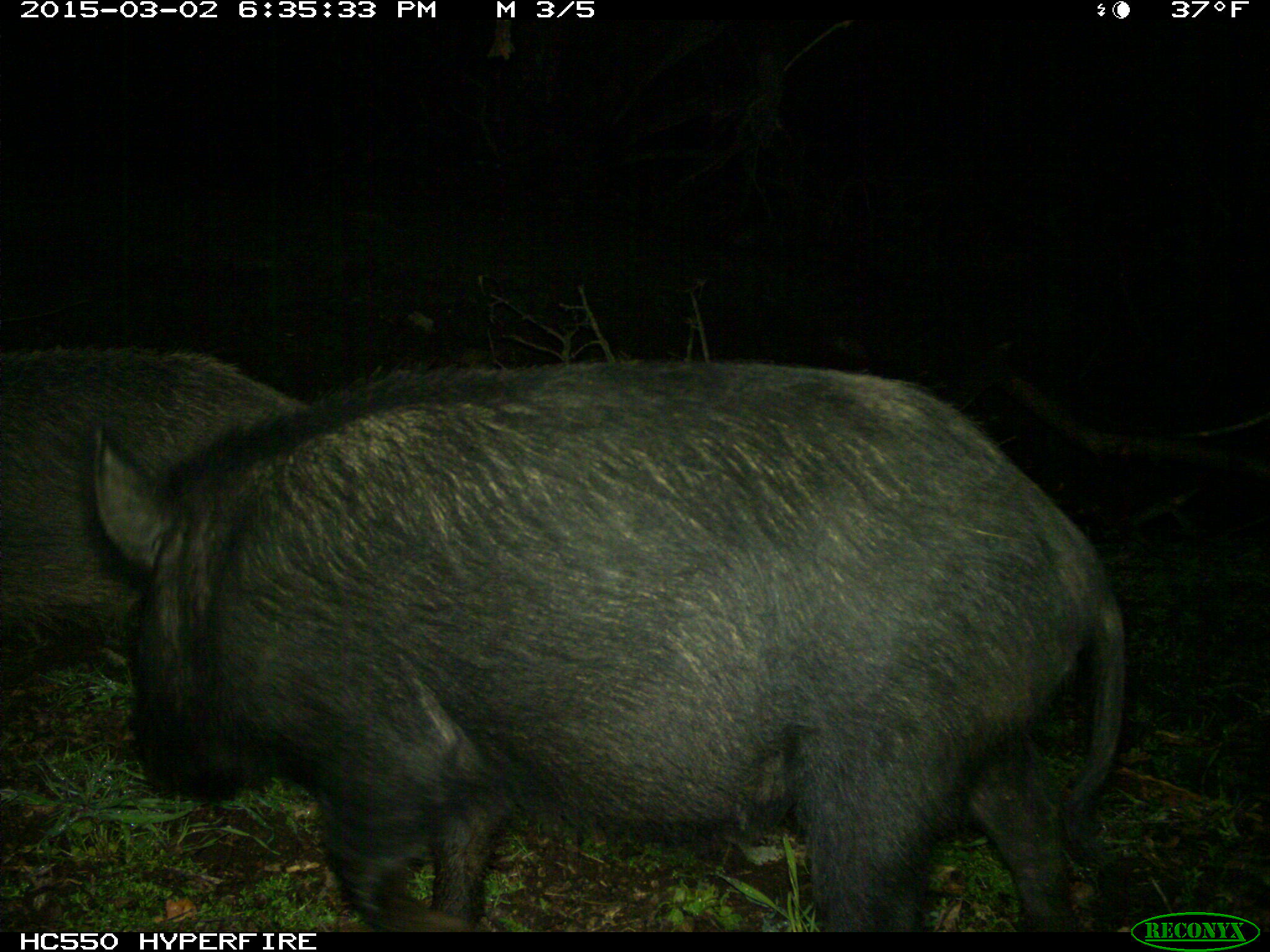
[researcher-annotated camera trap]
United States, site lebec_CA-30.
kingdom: Animalia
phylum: Chordata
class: Mammalia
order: Artiodactyla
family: Suidae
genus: Sus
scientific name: Sus scrofa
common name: wild boar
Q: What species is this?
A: Sus scrofa (wild boar).